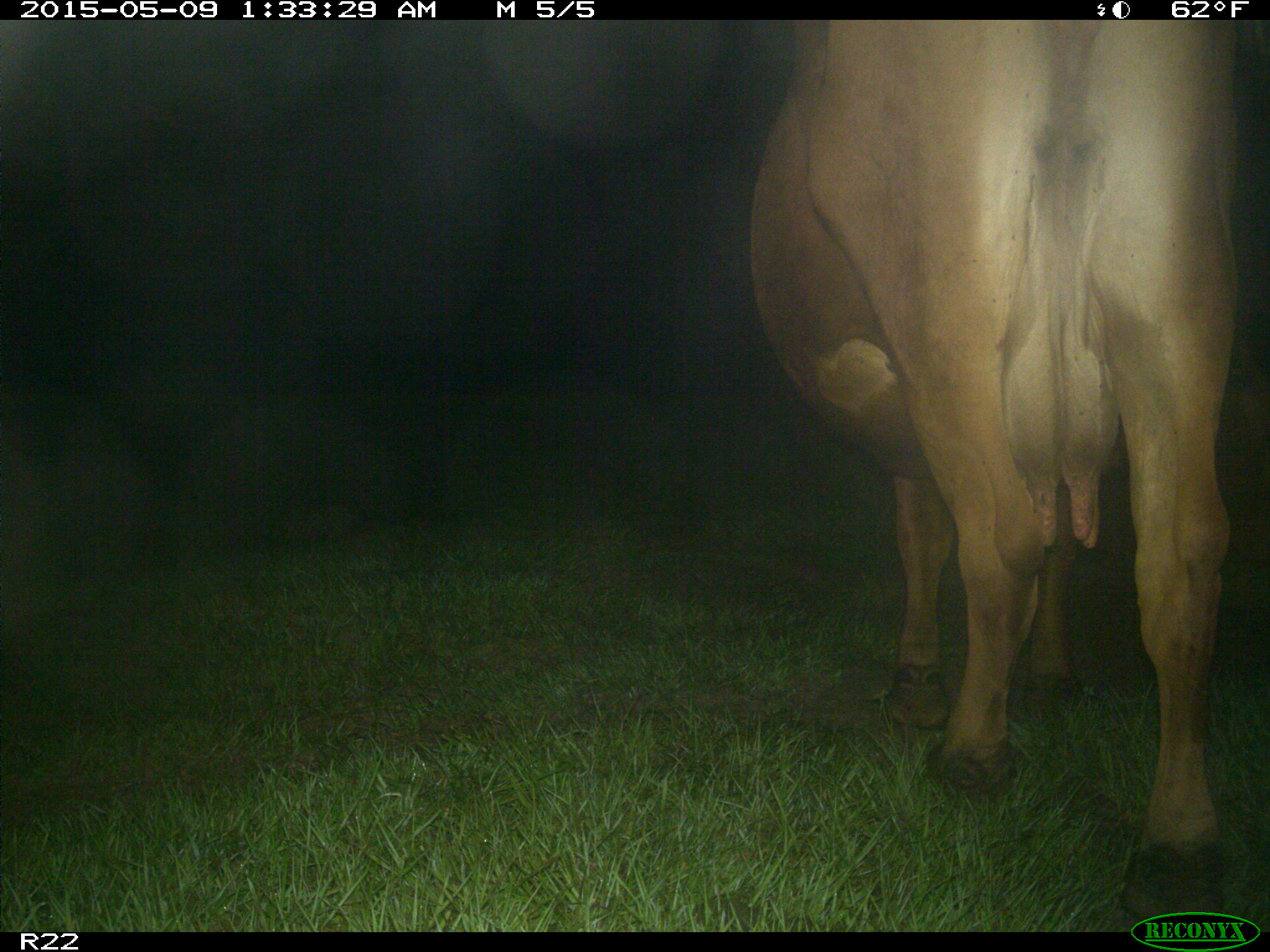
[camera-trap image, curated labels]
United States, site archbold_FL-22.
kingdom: Animalia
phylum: Chordata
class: Mammalia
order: Artiodactyla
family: Bovidae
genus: Bos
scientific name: Bos taurus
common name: domestic cow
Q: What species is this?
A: Bos taurus (domestic cow).